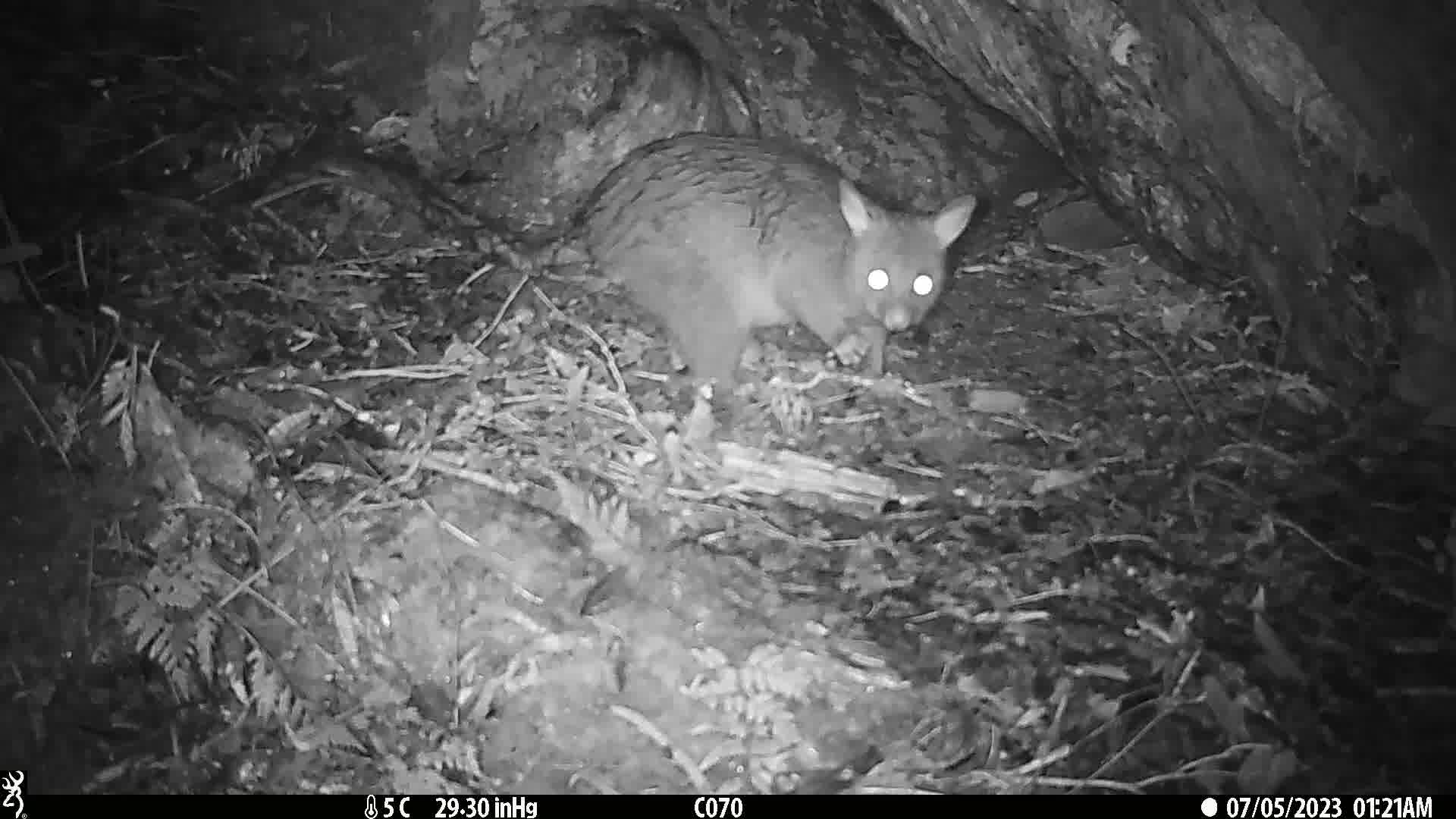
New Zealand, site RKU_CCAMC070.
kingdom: Animalia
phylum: Chordata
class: Mammalia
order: Diprotodontia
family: Phalangeridae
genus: Trichosurus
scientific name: Trichosurus vulpecula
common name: common brushtail possum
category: possum